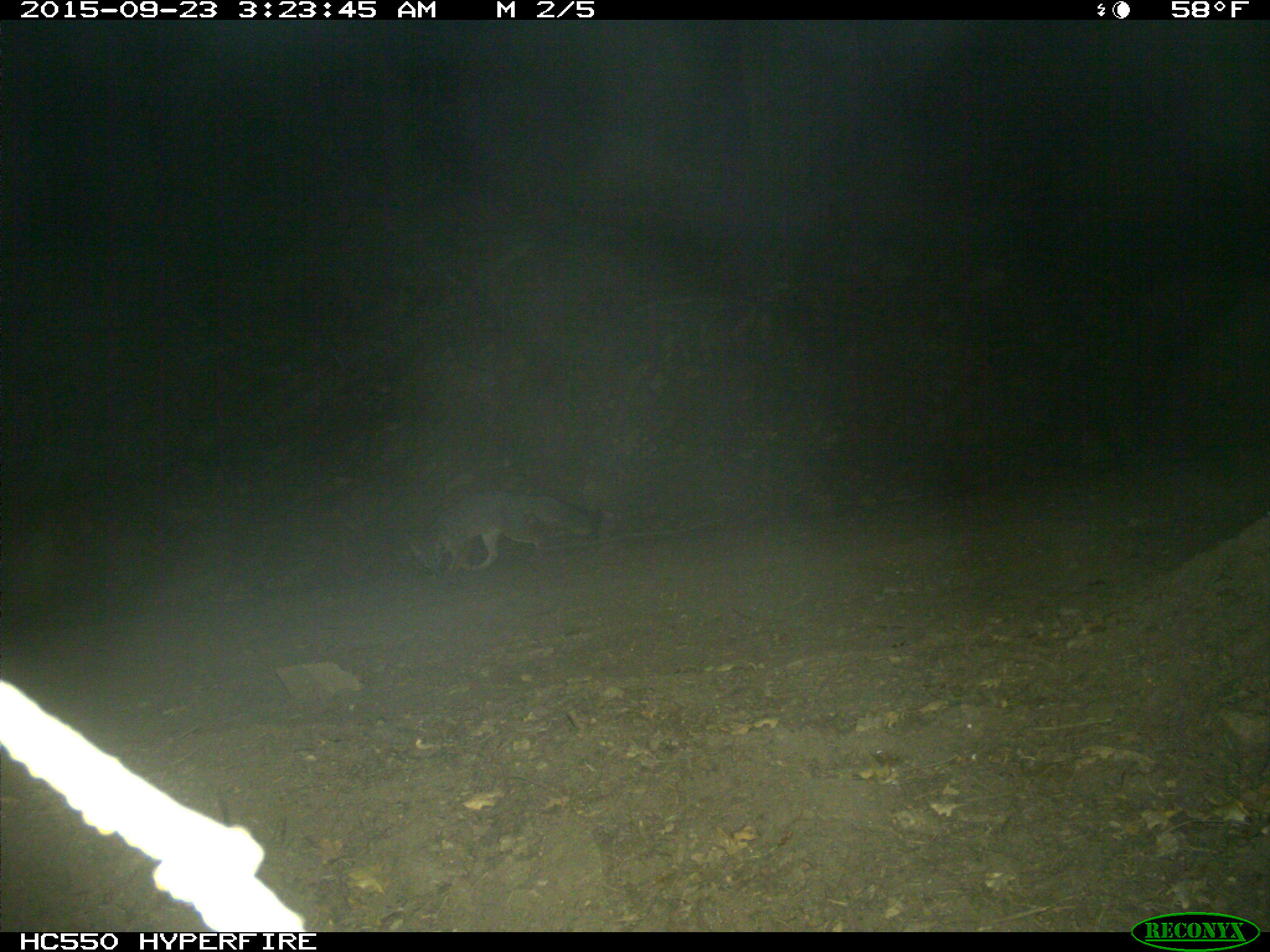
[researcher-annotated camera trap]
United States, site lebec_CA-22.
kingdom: Animalia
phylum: Chordata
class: Mammalia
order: Carnivora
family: Canidae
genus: Urocyon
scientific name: Urocyon cinereoargenteus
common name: gray fox